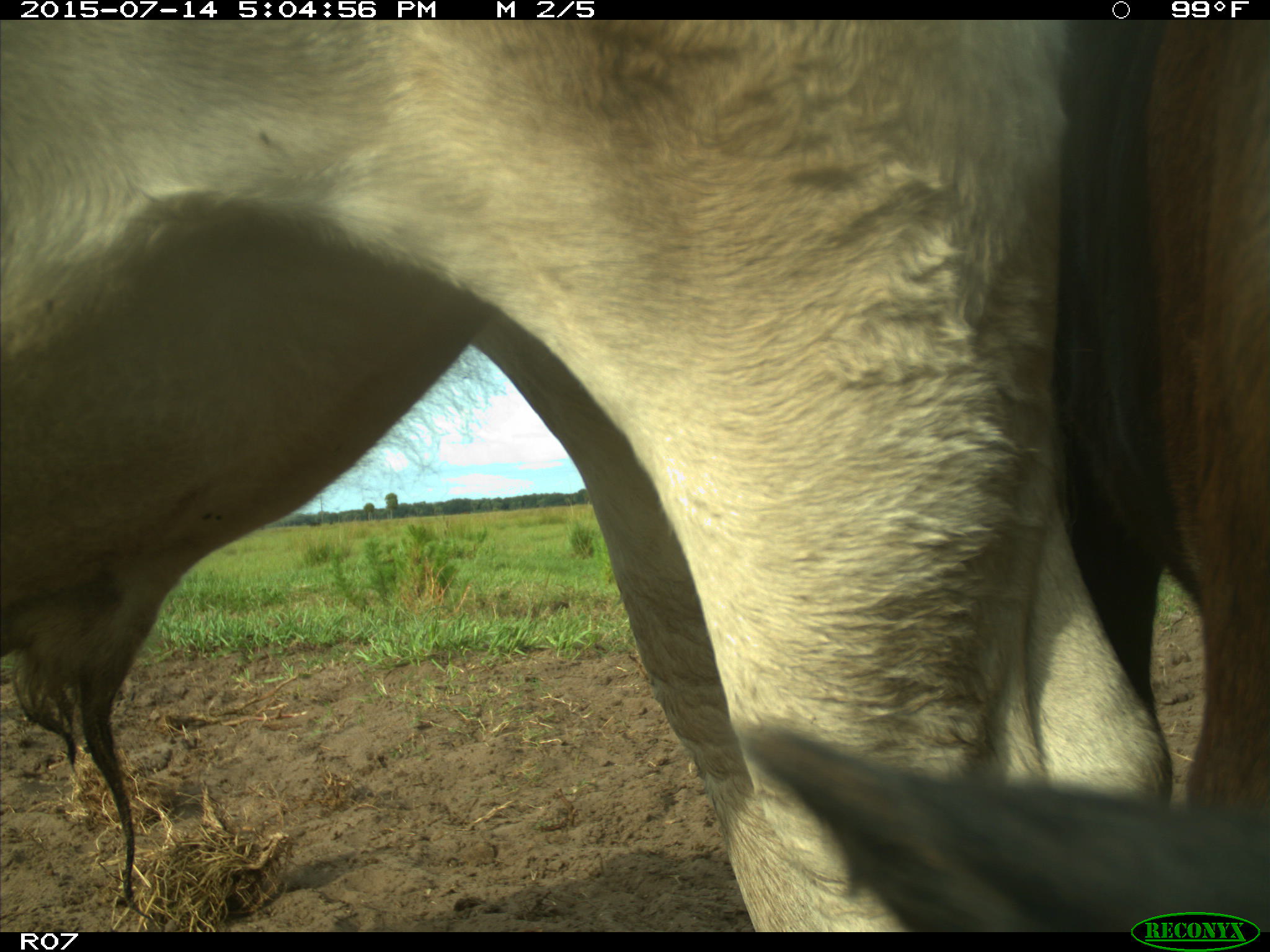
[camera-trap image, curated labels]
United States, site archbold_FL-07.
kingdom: Animalia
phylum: Chordata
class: Mammalia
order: Artiodactyla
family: Bovidae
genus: Bos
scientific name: Bos taurus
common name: domestic cow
Bos taurus (domestic cow).